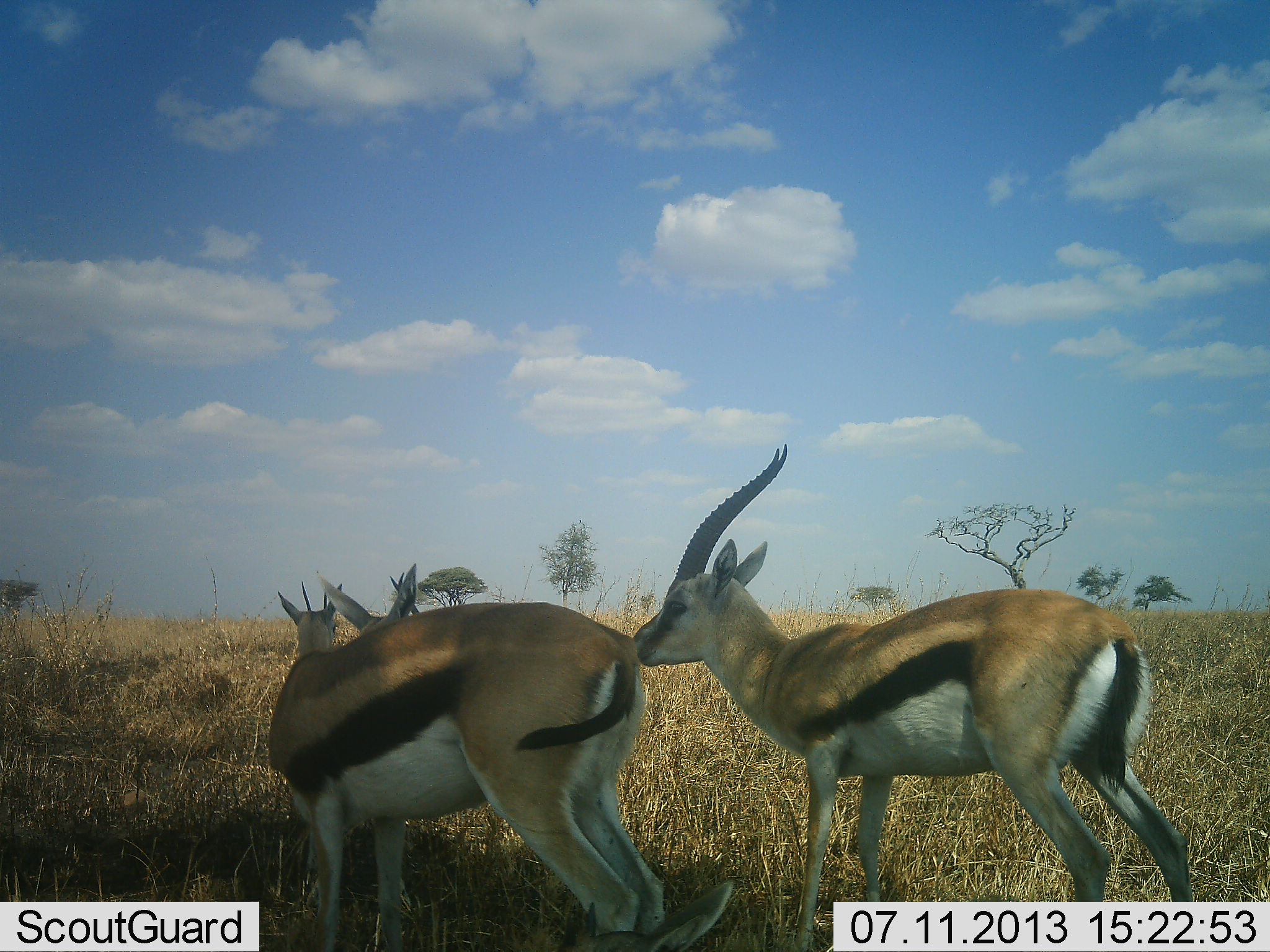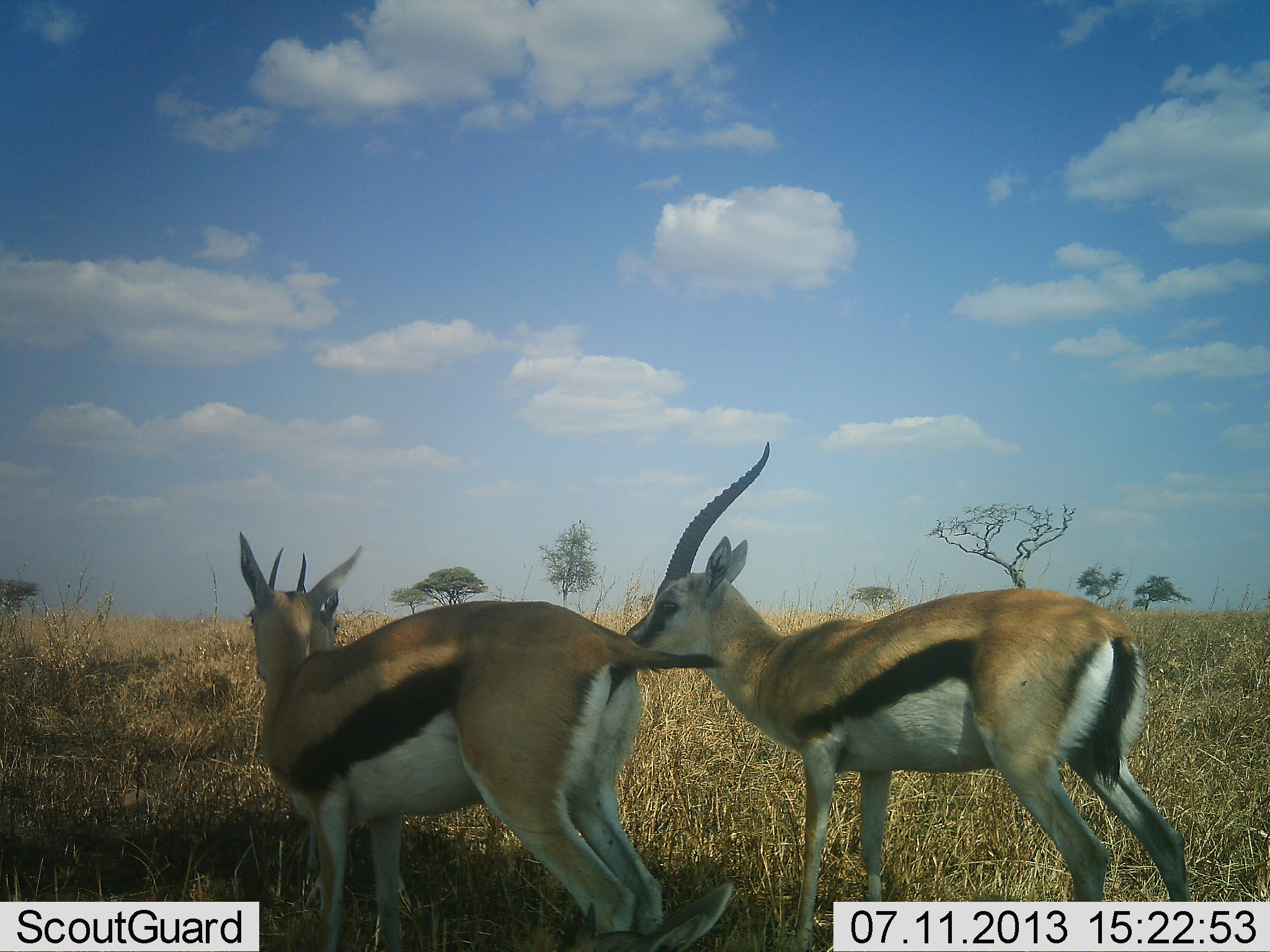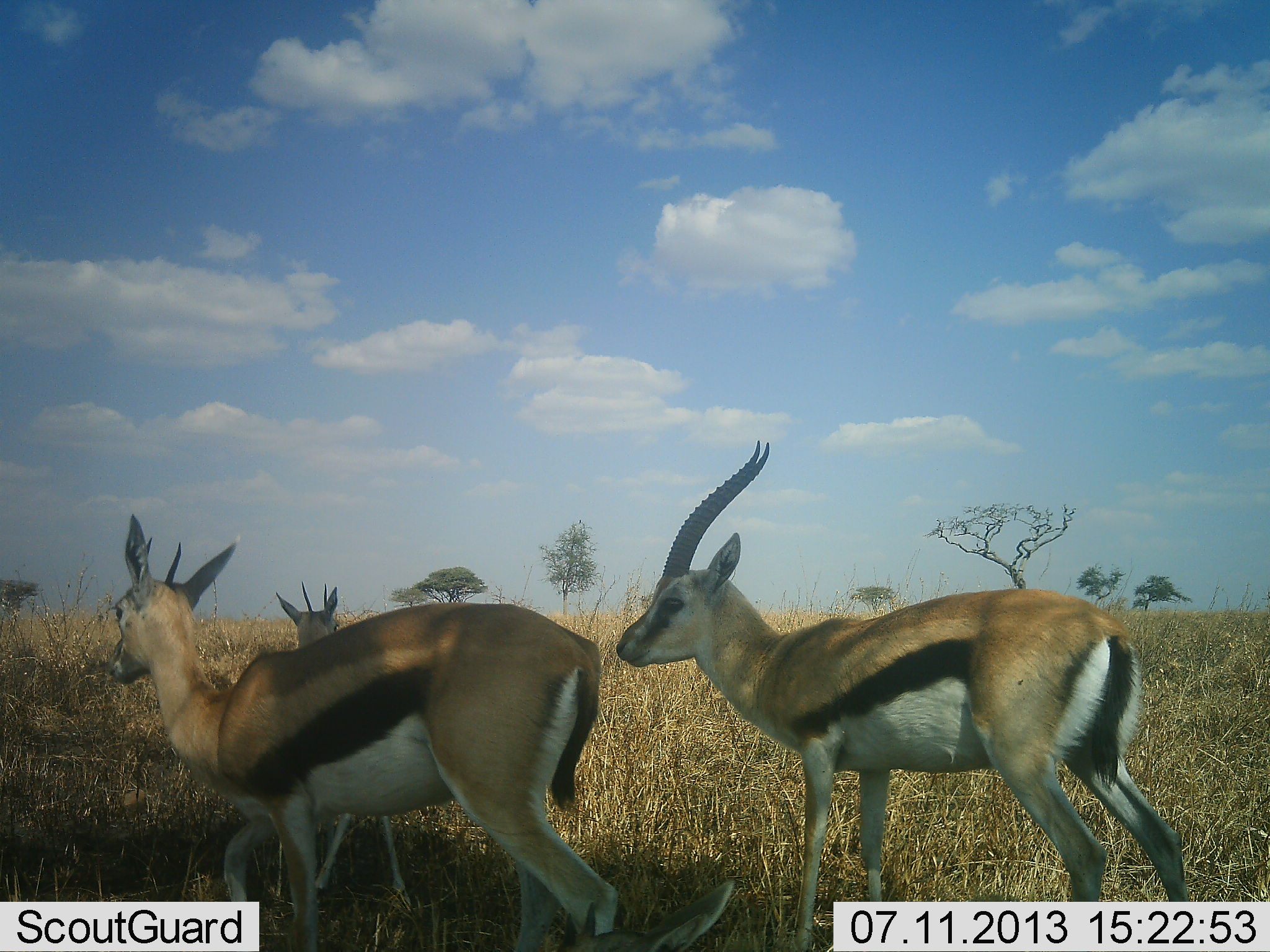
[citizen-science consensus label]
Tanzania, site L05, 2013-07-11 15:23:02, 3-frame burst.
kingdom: Animalia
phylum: Chordata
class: Mammalia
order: Artiodactyla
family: Bovidae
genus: Eudorcas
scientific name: Eudorcas thomsonii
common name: thomson's gazelle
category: gazellethomsons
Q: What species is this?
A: Gazellethomsons (thomson's gazelle) (Eudorcas thomsonii).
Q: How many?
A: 3.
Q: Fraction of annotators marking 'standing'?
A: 83%.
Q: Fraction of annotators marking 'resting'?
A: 0%.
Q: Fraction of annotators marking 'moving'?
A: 22%.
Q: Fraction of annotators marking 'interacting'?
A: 26%.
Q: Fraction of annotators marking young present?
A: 0%.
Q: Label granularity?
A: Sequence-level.